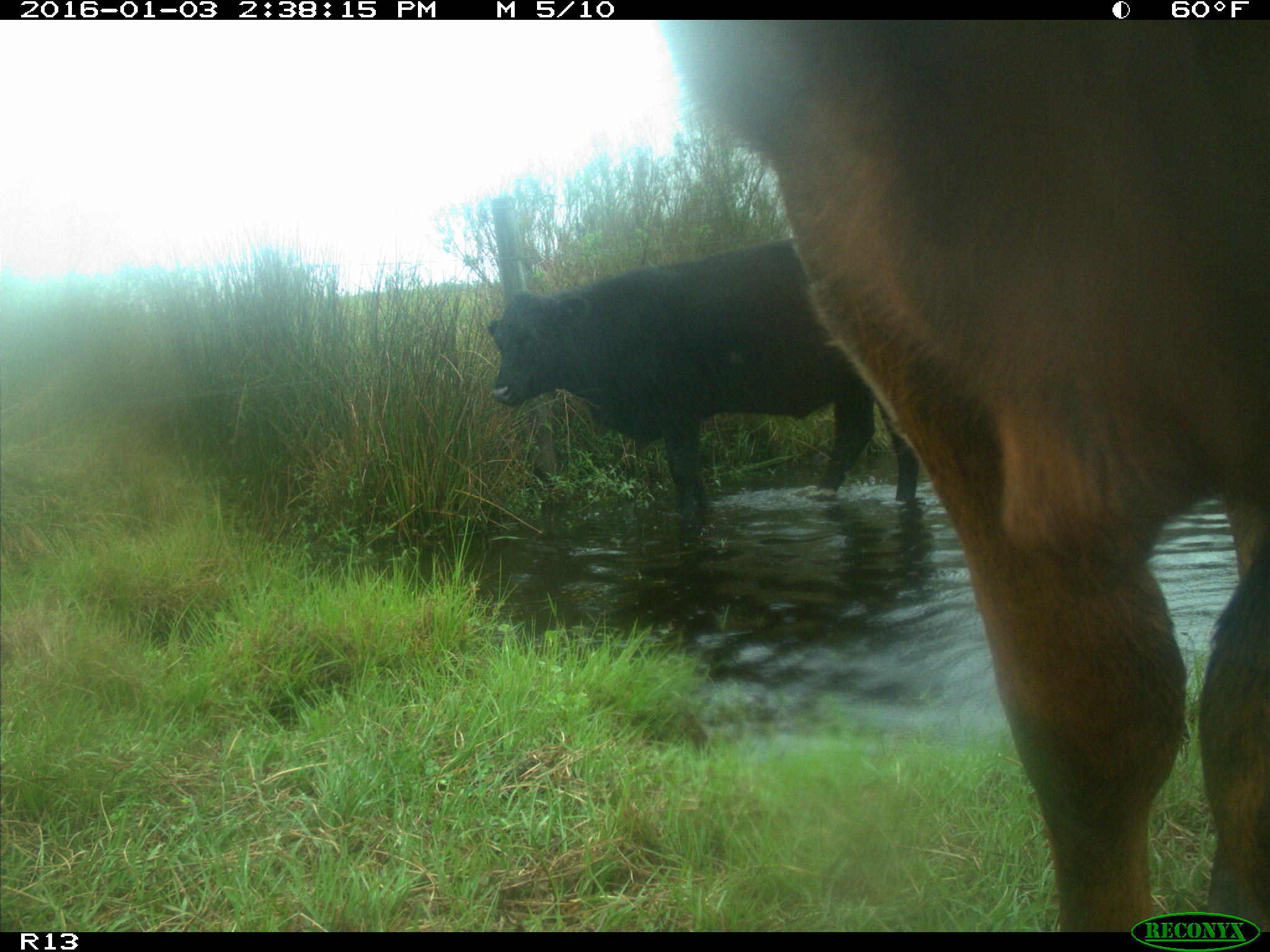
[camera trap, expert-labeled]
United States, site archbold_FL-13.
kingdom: Animalia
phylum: Chordata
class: Mammalia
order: Artiodactyla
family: Bovidae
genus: Bos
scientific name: Bos taurus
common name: domestic cow